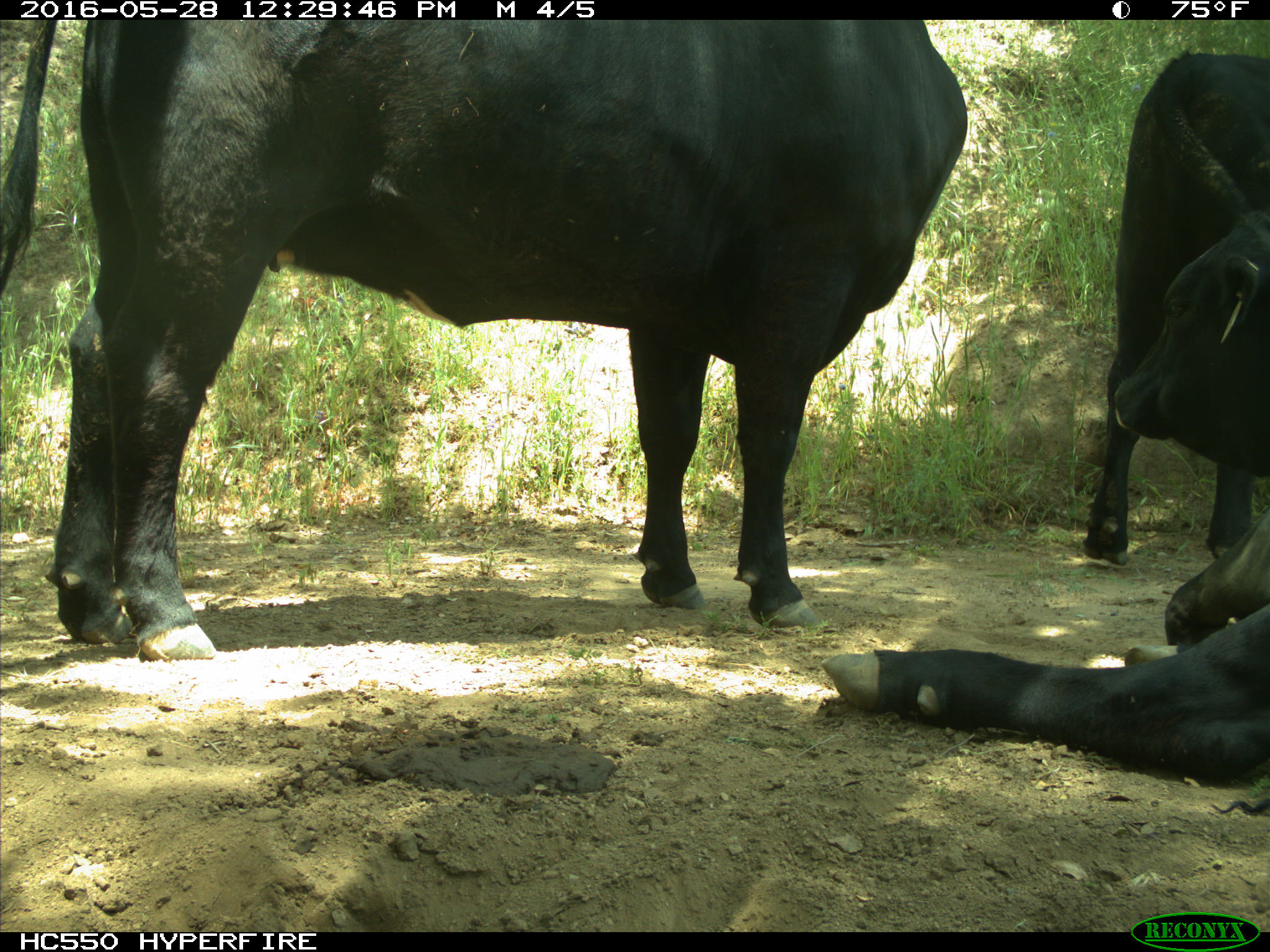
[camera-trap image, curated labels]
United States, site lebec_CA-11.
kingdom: Animalia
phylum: Chordata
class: Mammalia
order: Artiodactyla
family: Bovidae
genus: Bos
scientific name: Bos taurus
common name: domestic cow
Bos taurus (domestic cow).